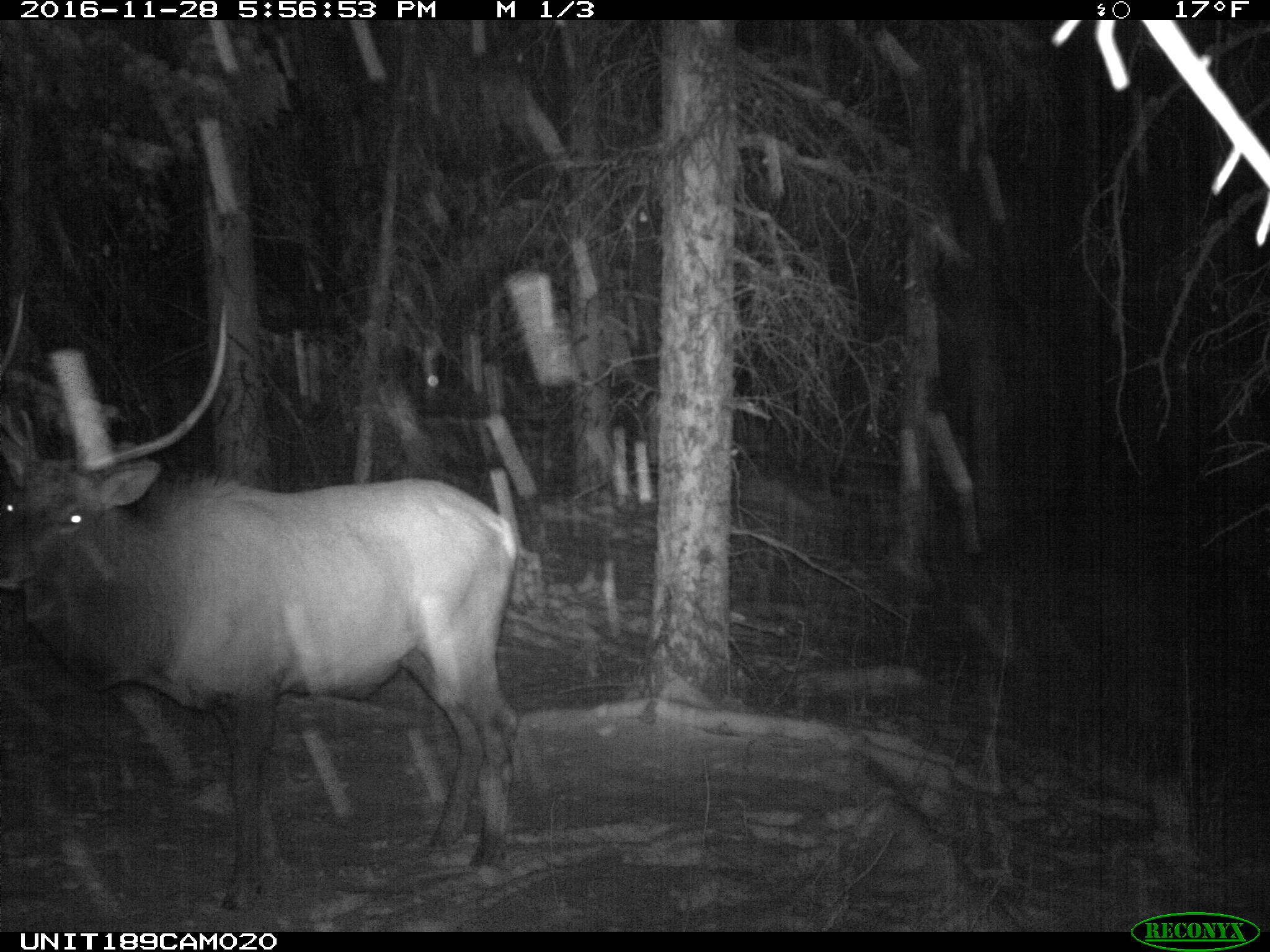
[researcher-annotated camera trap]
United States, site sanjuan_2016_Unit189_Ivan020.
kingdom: Animalia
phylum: Chordata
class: Mammalia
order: Artiodactyla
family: Cervidae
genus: Cervus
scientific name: Cervus elaphus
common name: red deer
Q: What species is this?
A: Cervus elaphus (red deer).